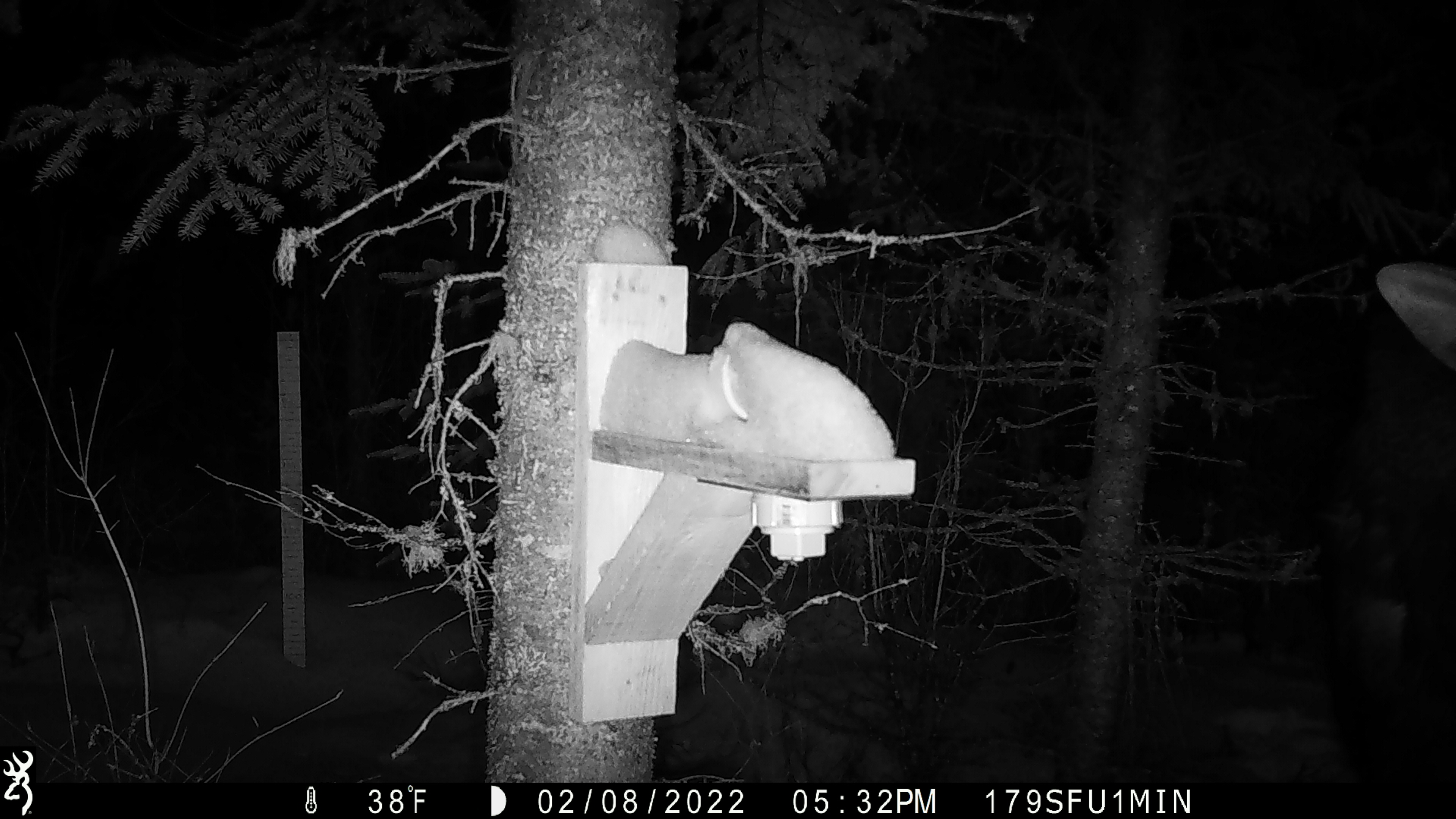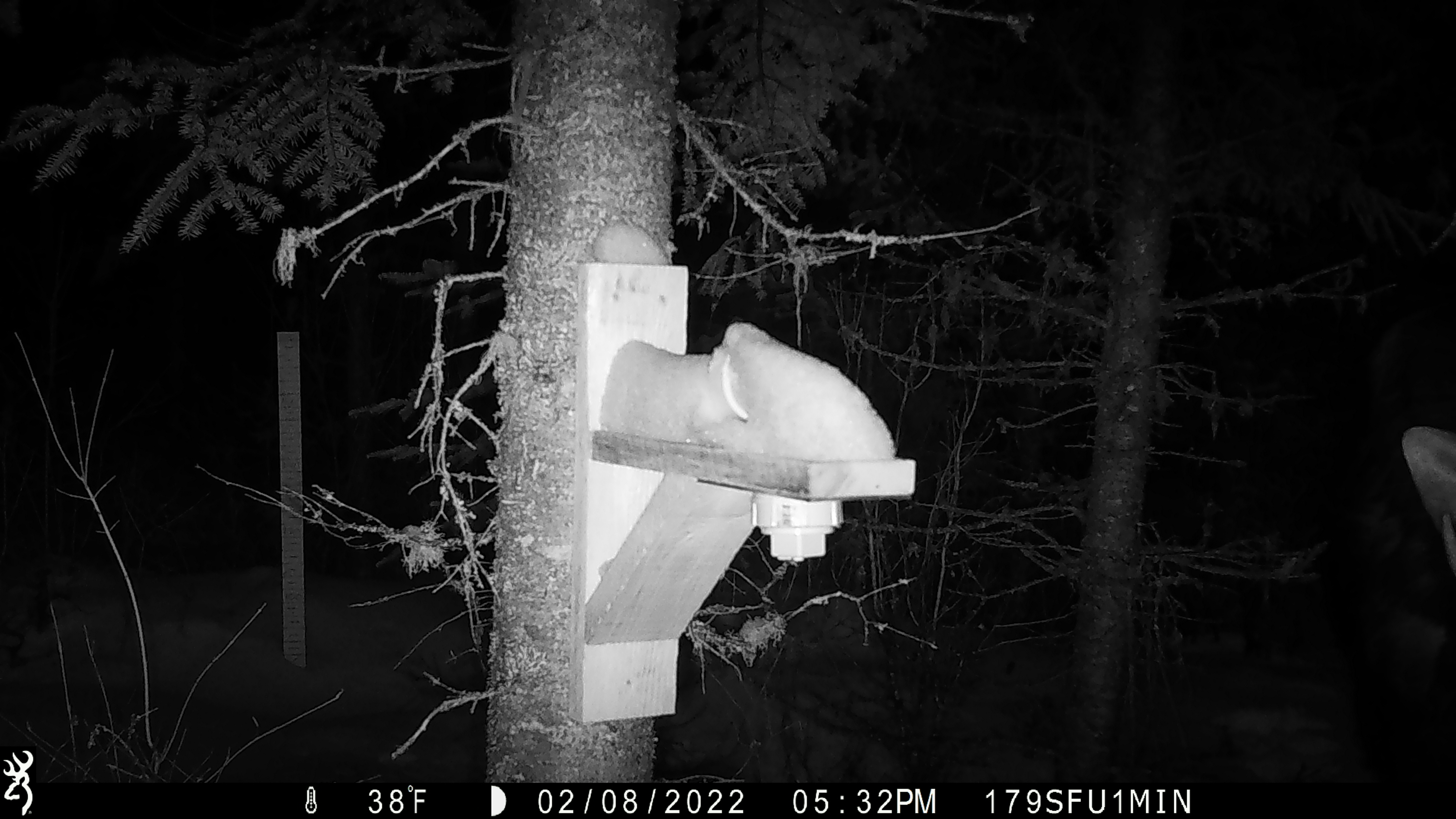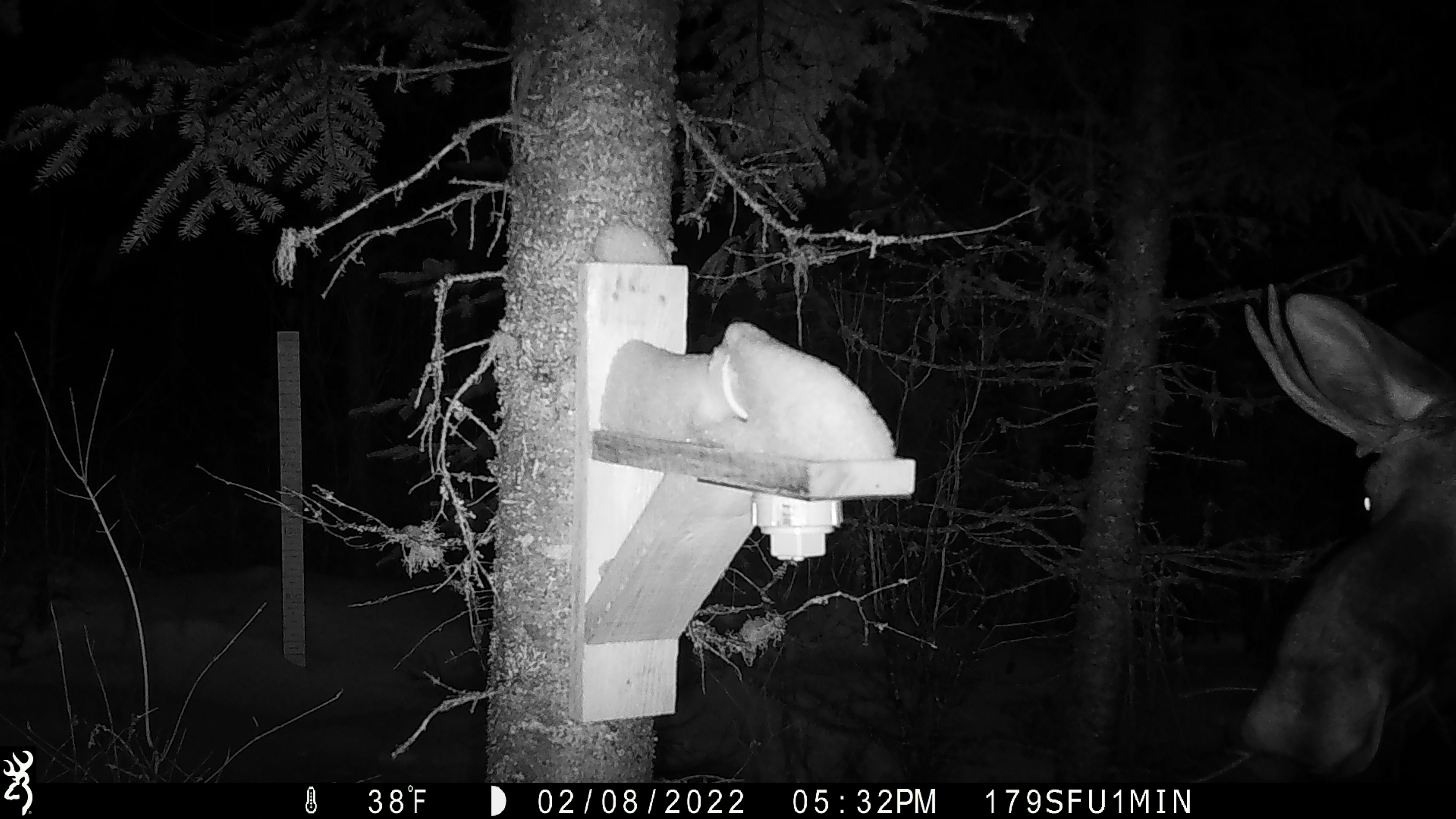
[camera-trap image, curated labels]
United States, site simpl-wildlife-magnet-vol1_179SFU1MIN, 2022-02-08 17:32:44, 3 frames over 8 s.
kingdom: Animalia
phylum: Chordata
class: Mammalia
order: Artiodactyla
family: Cervidae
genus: Alces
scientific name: Alces alces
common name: moose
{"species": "moose (Alces alces)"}